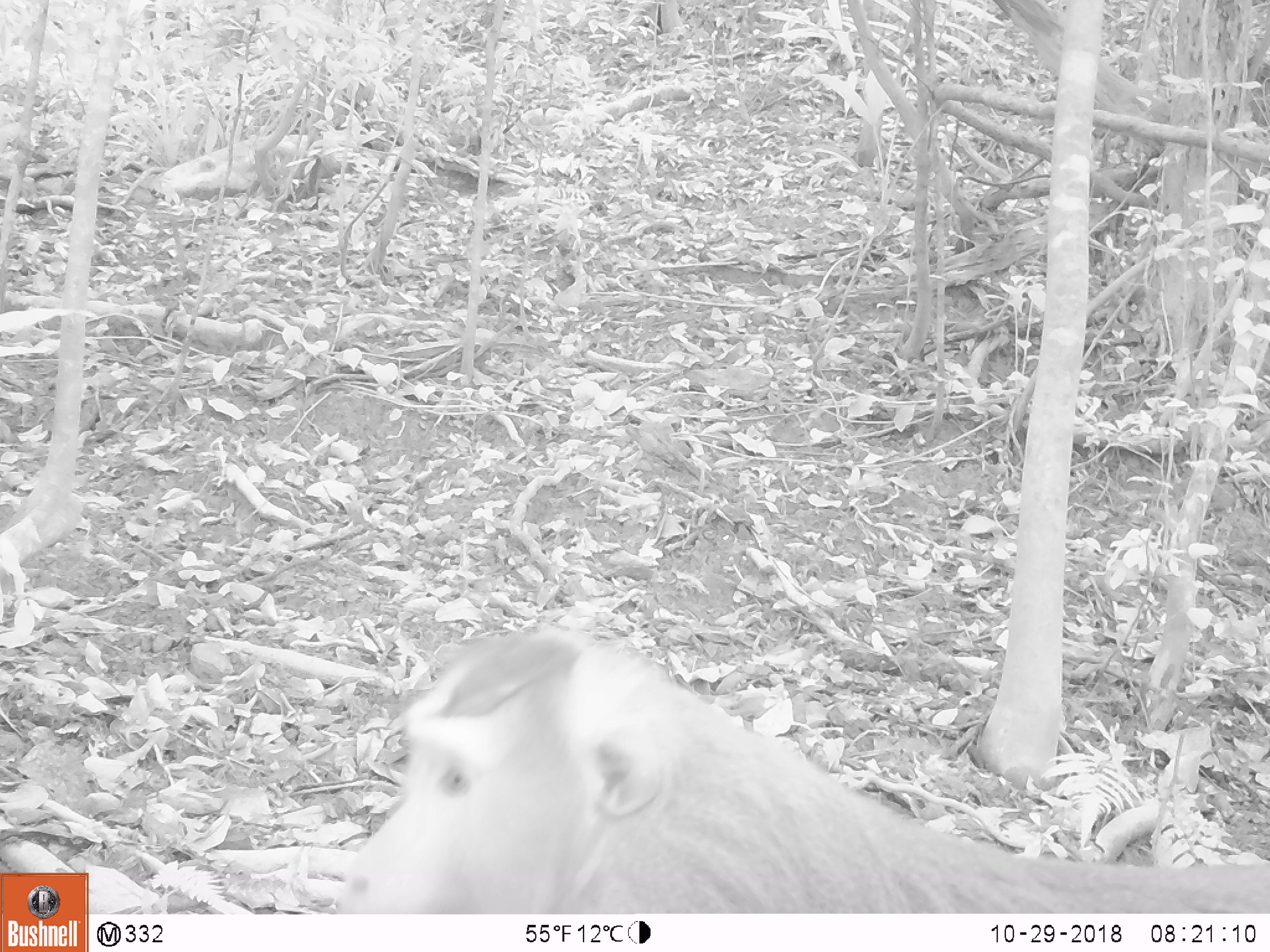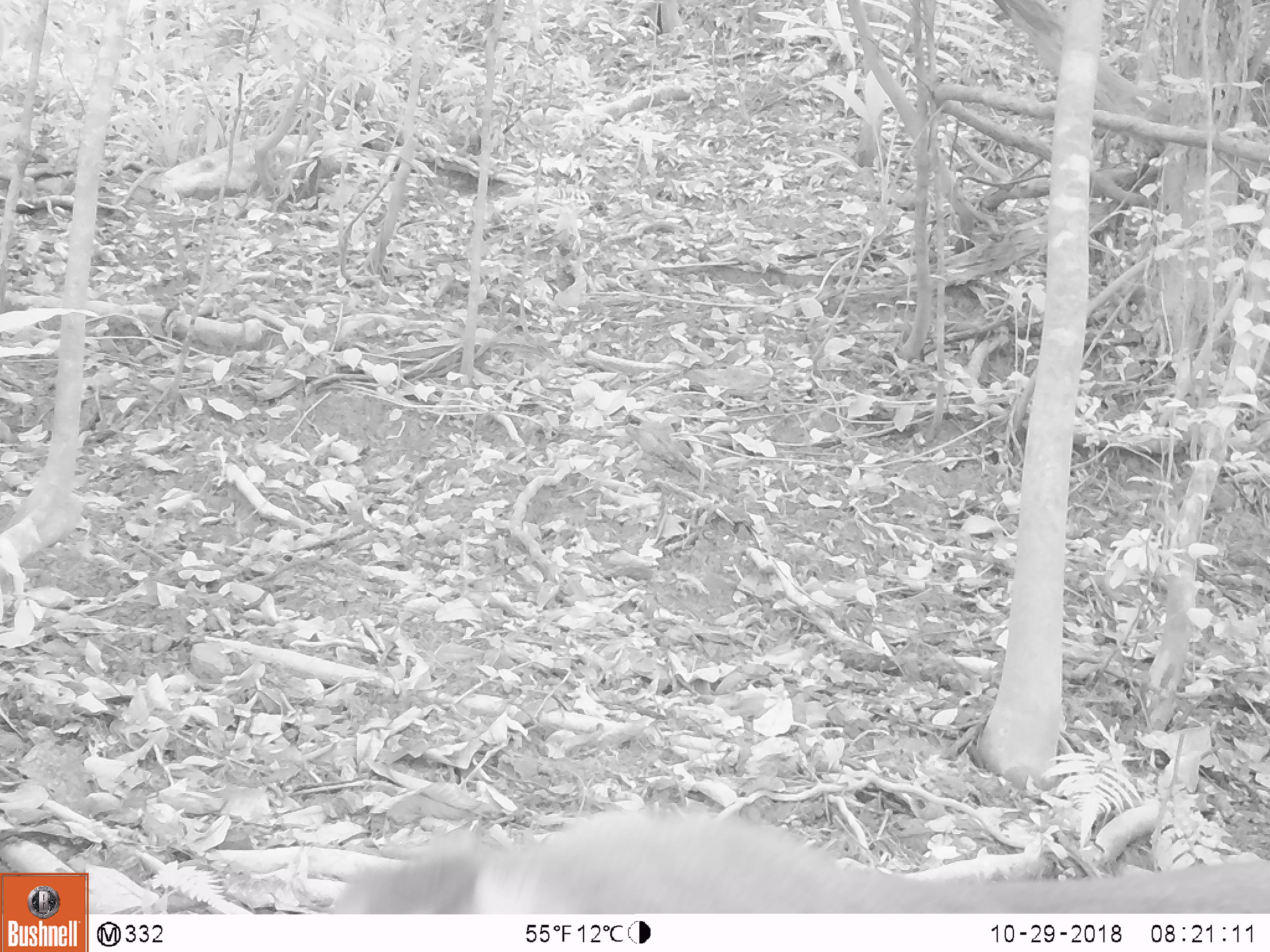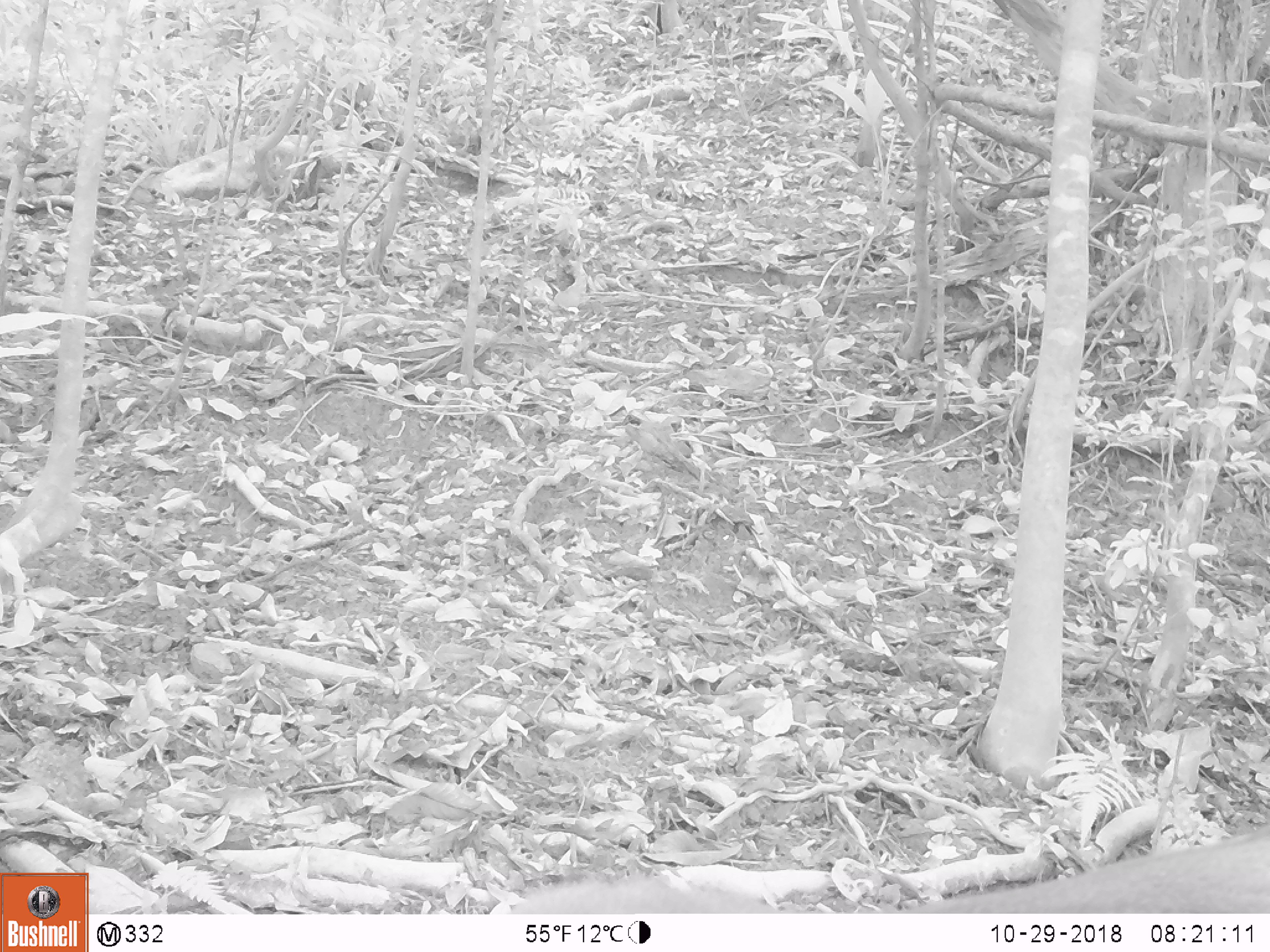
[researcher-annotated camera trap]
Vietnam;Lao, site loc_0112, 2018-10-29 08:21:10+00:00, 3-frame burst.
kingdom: Animalia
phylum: Chordata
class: Mammalia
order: Primates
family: Cercopithecidae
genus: Macaca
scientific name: Macaca nemestrina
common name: pig-tailed macaque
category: pig tailed macaque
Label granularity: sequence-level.